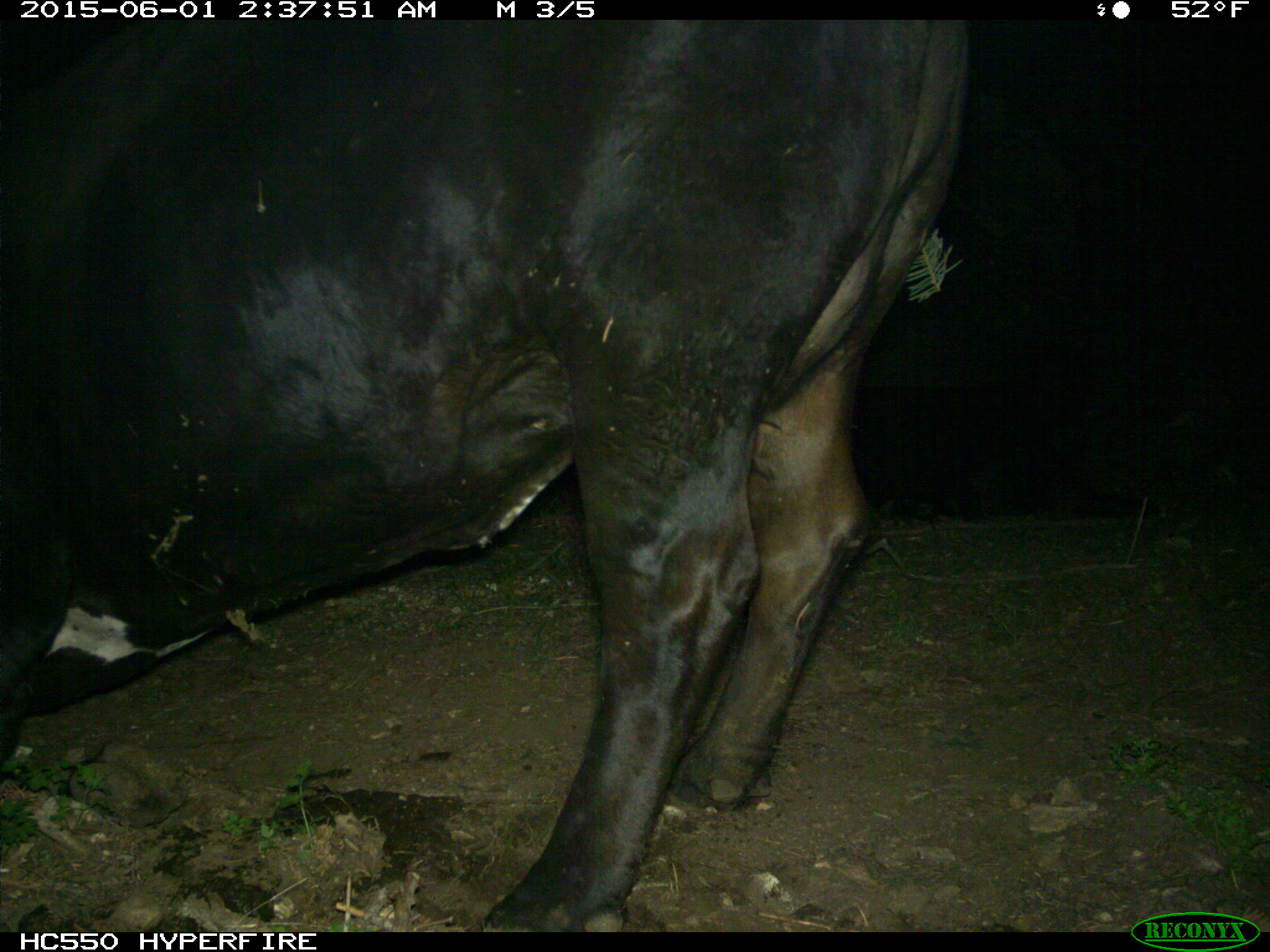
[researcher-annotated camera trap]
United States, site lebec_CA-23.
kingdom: Animalia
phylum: Chordata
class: Mammalia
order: Artiodactyla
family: Bovidae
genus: Bos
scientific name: Bos taurus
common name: domestic cow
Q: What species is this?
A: Bos taurus (domestic cow).